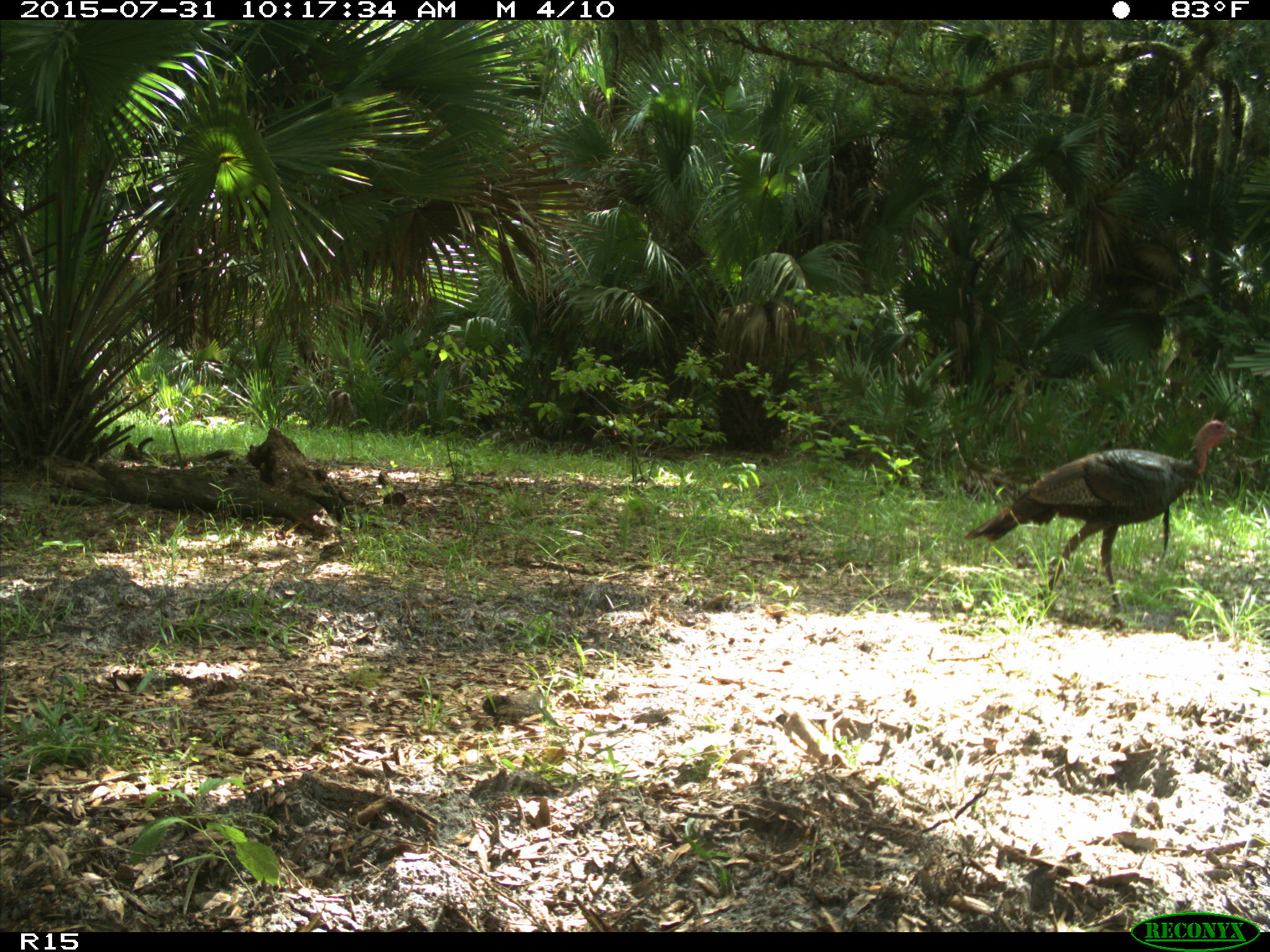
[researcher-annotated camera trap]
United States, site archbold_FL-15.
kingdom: Animalia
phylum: Chordata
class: Aves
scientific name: Aves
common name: birds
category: unidentified bird